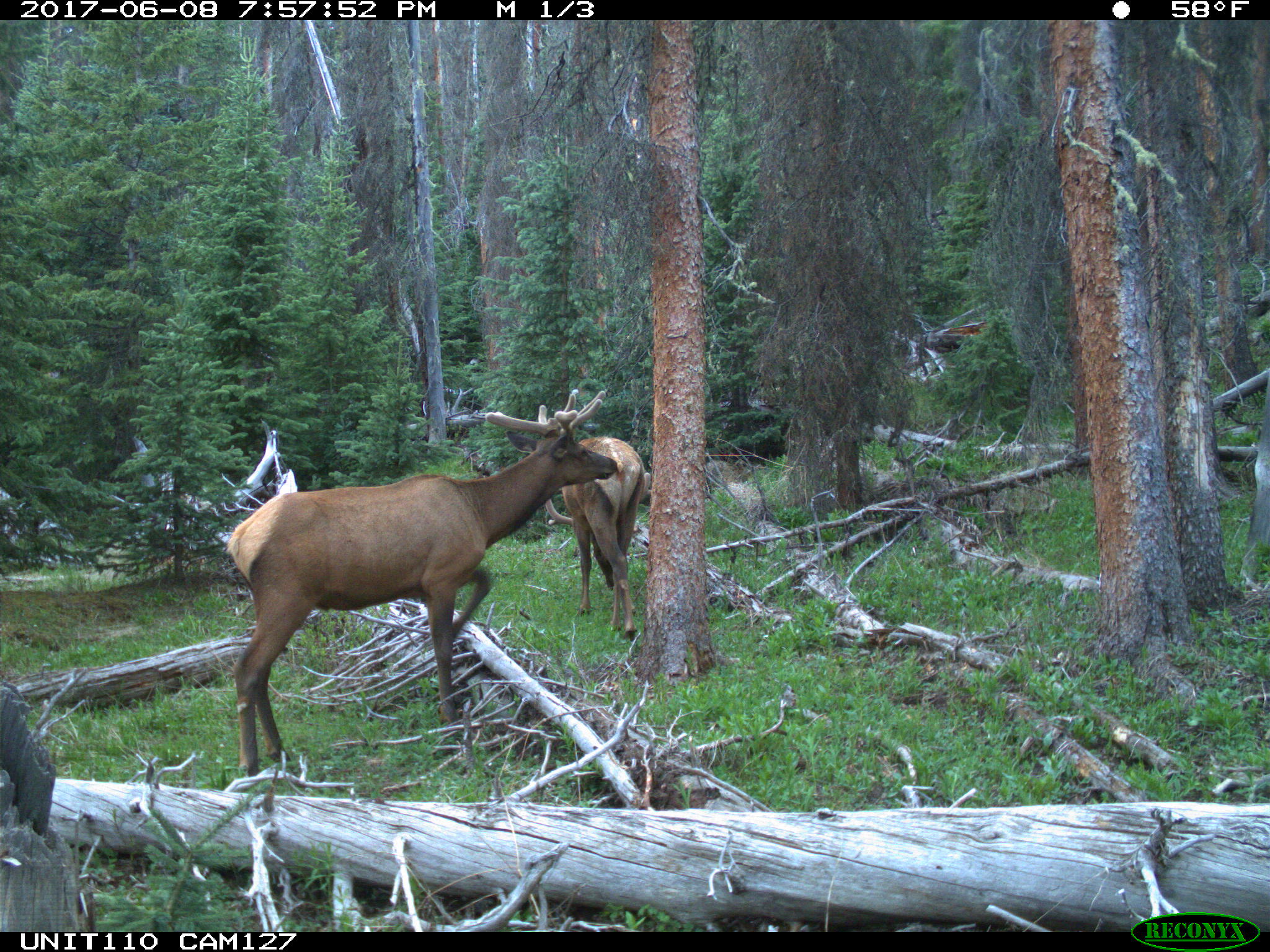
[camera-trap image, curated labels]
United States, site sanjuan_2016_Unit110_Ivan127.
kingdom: Animalia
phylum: Chordata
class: Mammalia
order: Artiodactyla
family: Cervidae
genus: Cervus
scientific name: Cervus elaphus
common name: red deer